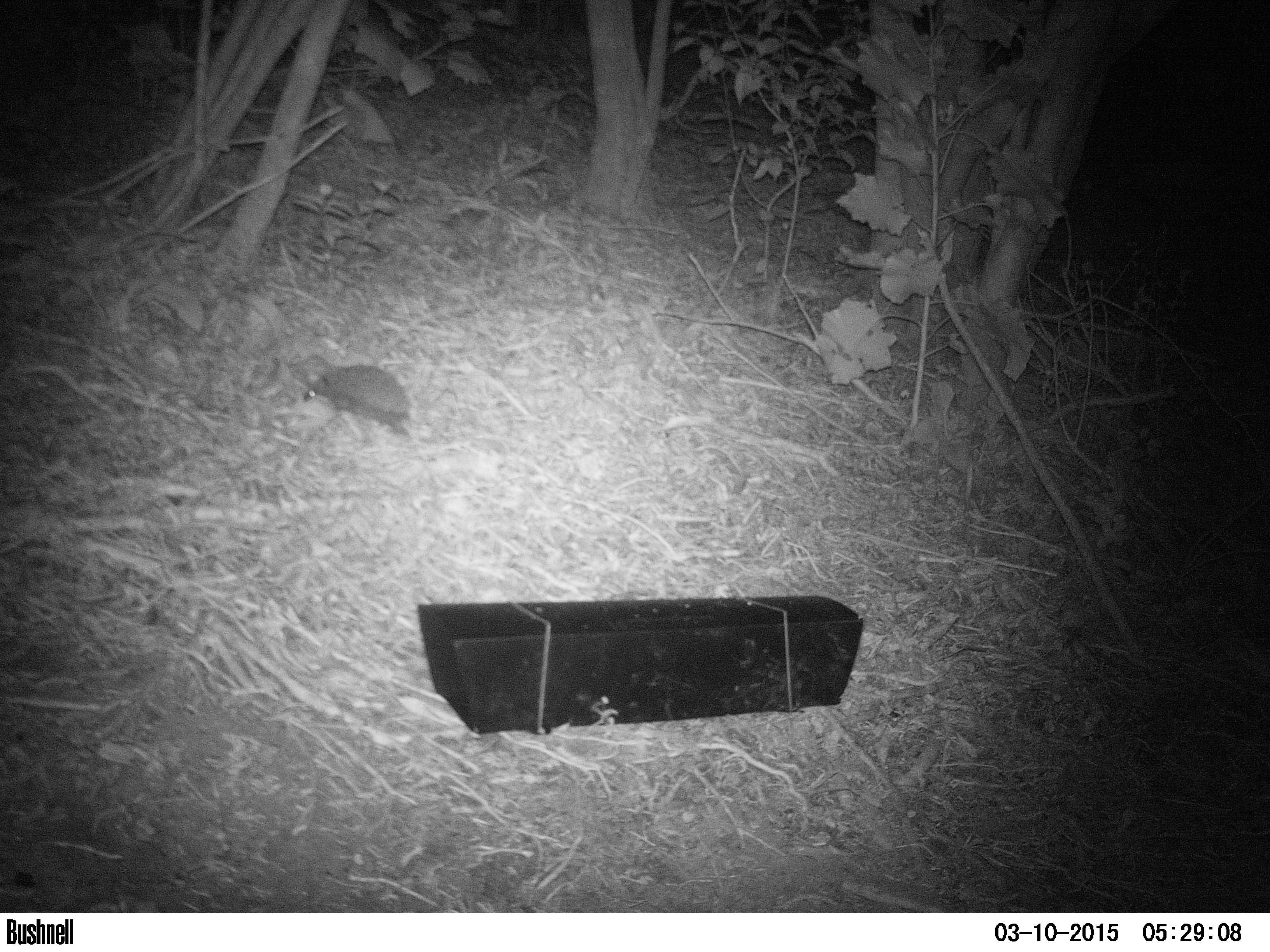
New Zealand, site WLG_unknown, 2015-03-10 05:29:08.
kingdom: Animalia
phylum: Chordata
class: Mammalia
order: Eulipotyphla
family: Erinaceidae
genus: Erinaceus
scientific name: Erinaceus europaeus europaeus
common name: european hedgehog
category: hedgehog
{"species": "hedgehog (european hedgehog) (Erinaceus europaeus europaeus)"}